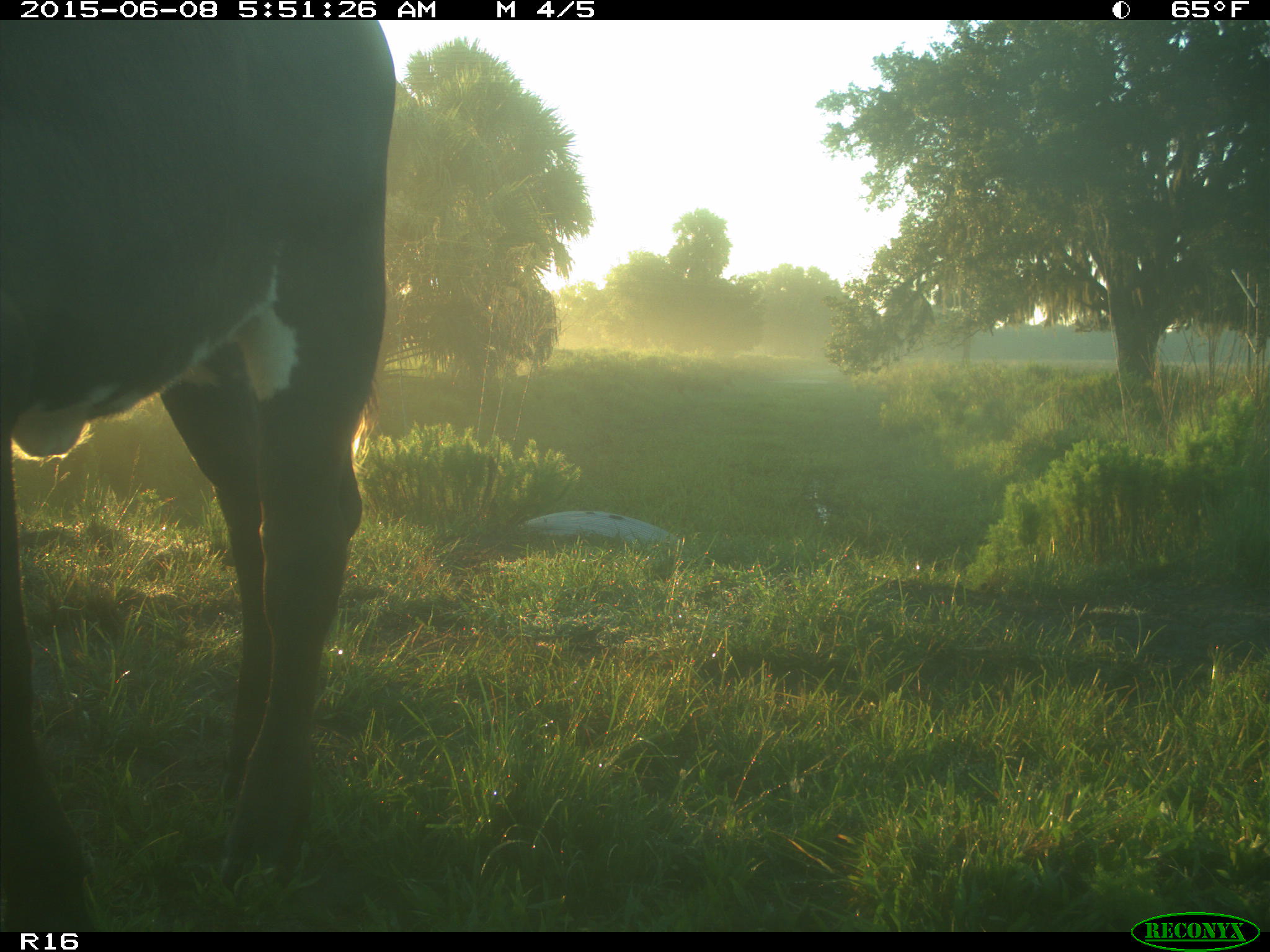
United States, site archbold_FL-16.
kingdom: Animalia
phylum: Chordata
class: Mammalia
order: Artiodactyla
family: Bovidae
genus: Bos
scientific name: Bos taurus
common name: domestic cow